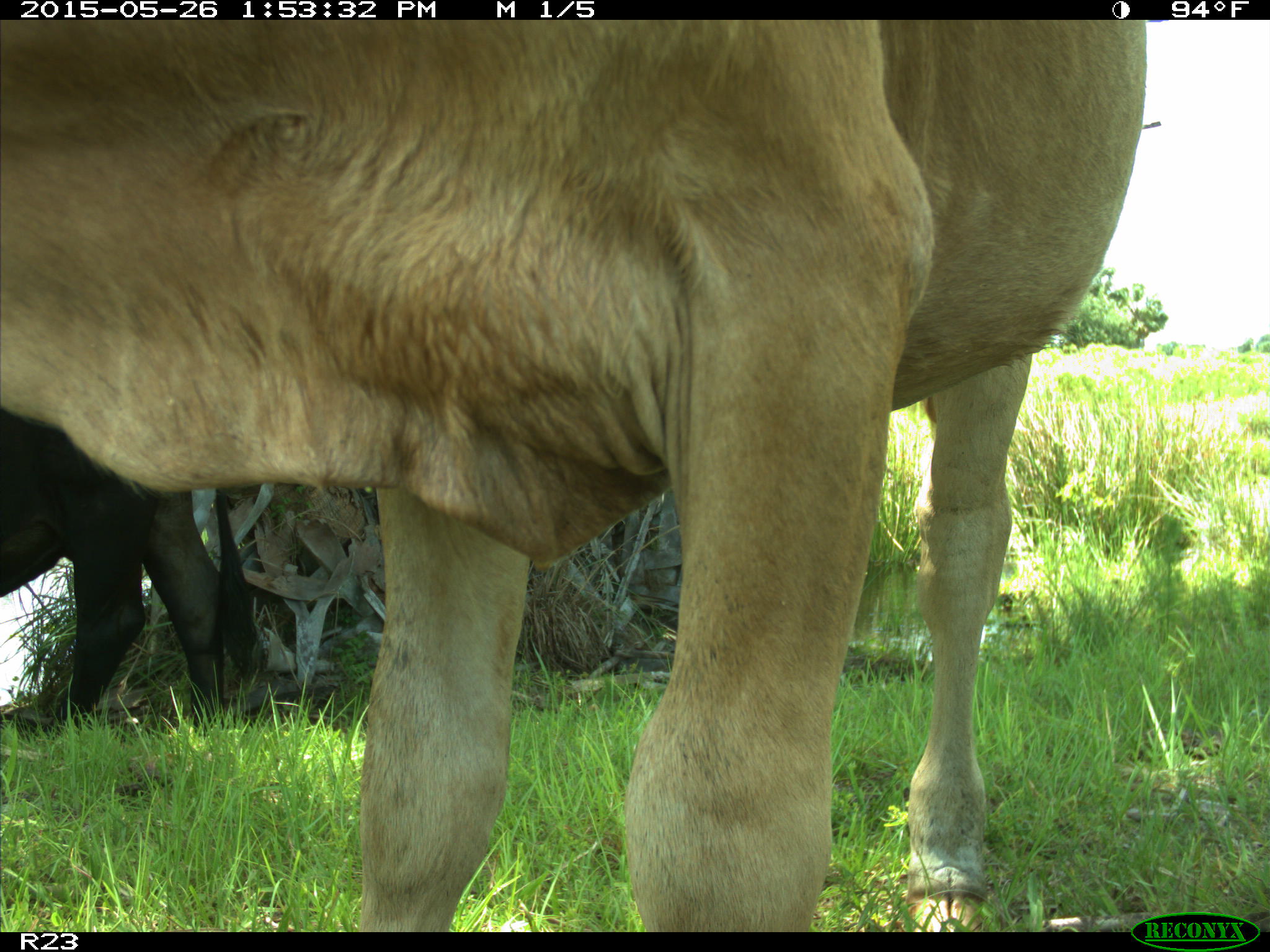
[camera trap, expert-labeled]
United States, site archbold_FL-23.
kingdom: Animalia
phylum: Chordata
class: Mammalia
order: Artiodactyla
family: Bovidae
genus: Bos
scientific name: Bos taurus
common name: domestic cow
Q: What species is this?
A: Bos taurus (domestic cow).